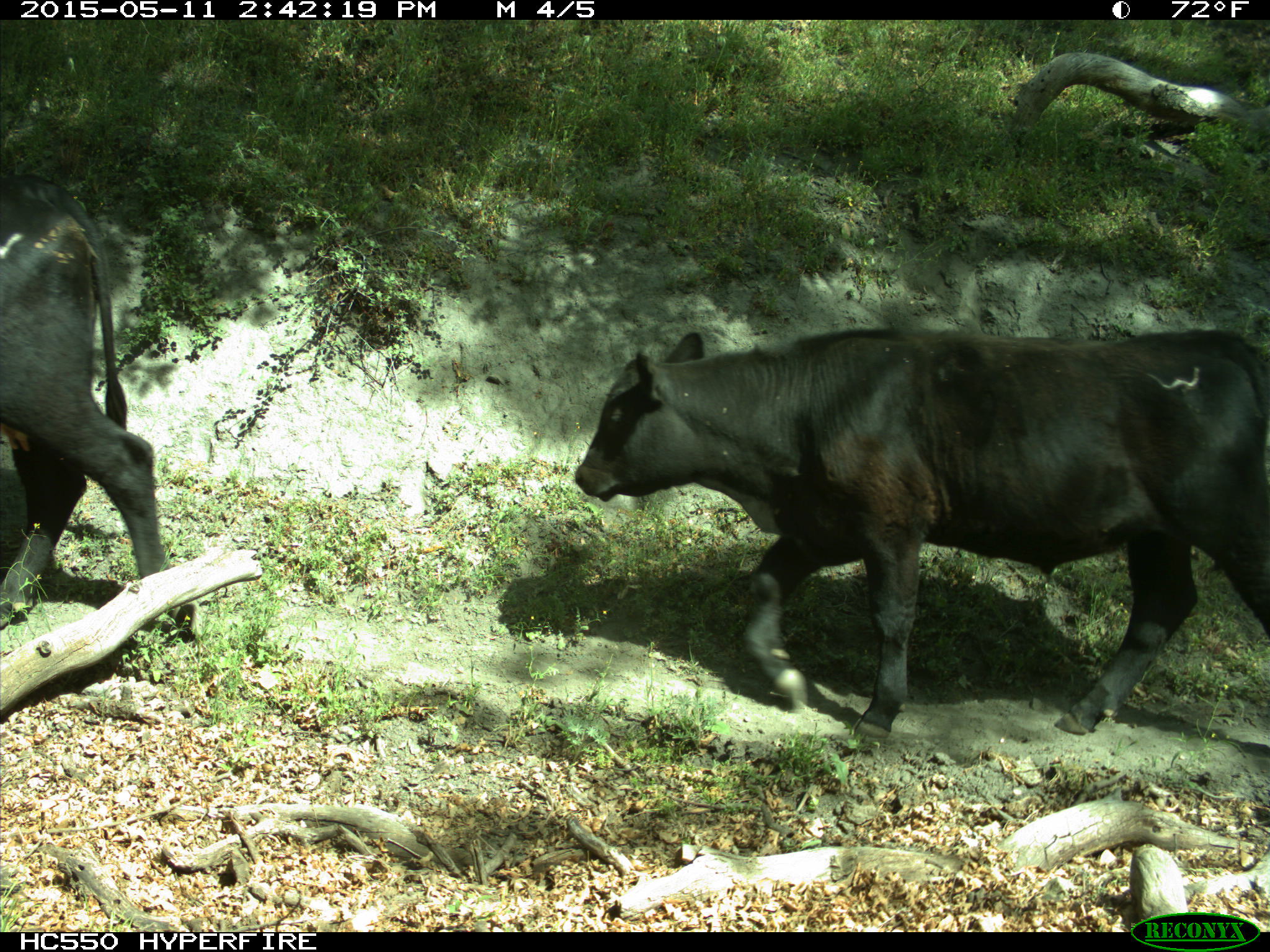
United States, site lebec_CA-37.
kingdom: Animalia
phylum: Chordata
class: Mammalia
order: Artiodactyla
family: Bovidae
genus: Bos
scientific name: Bos taurus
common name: domestic cow